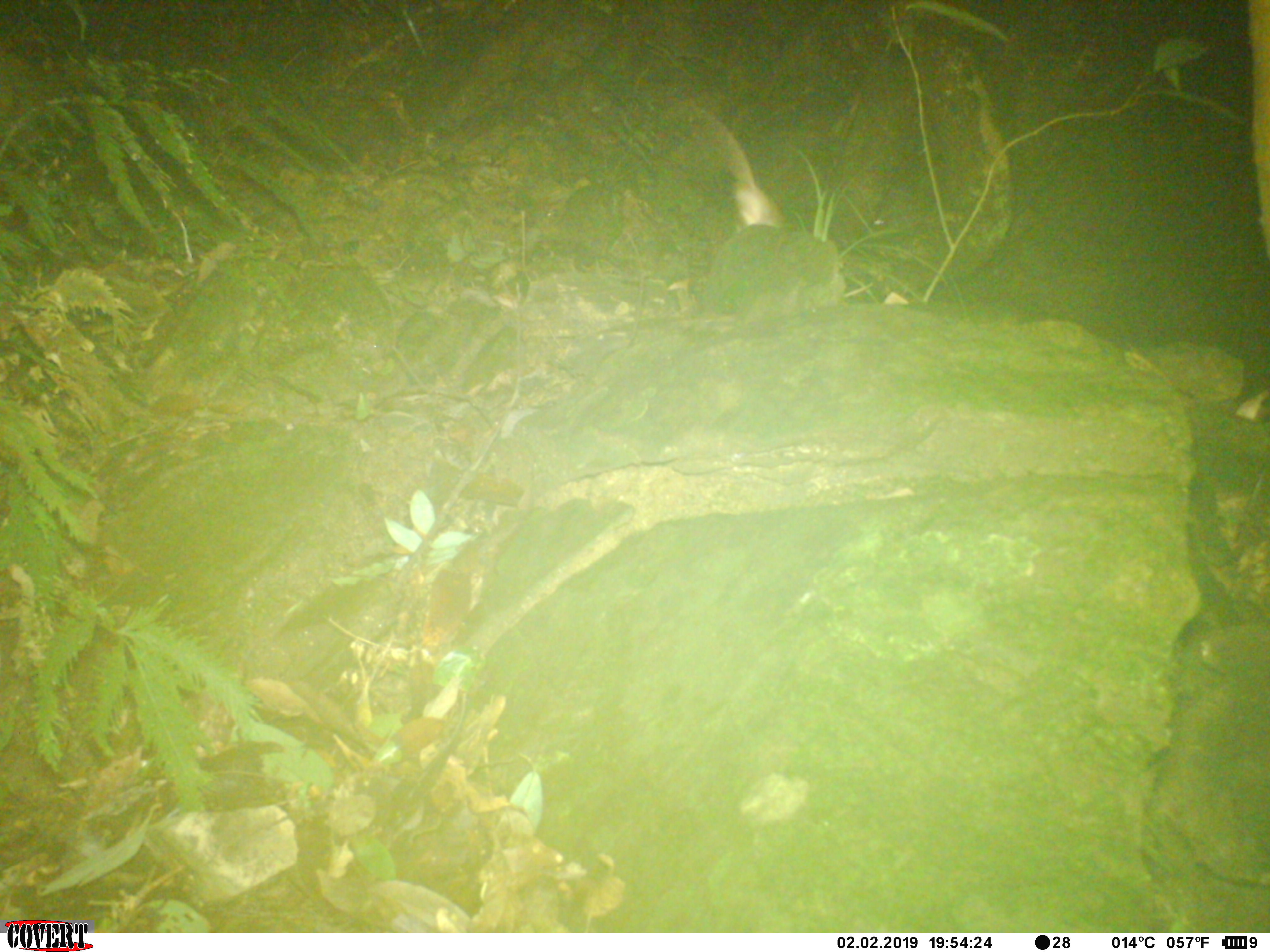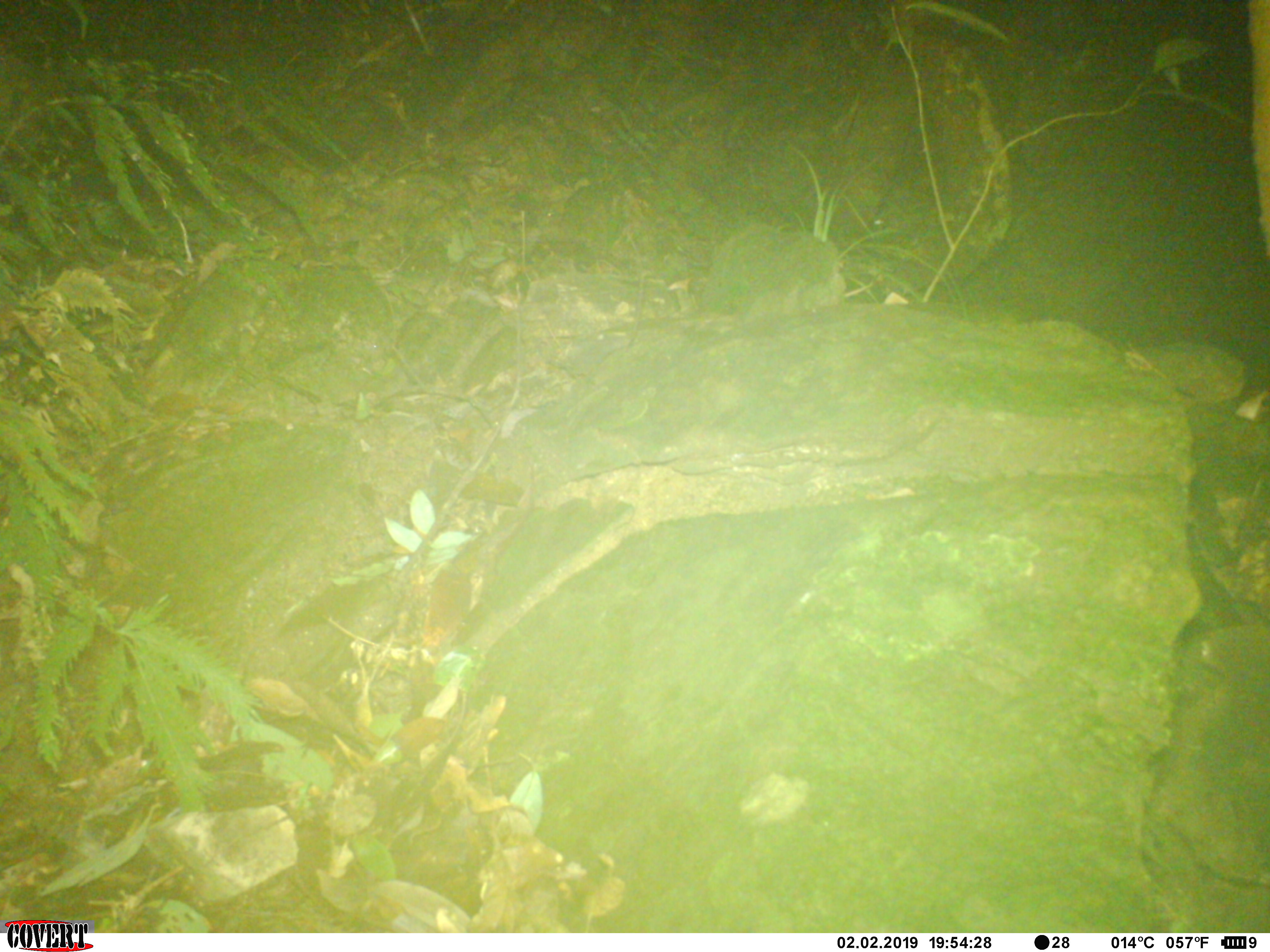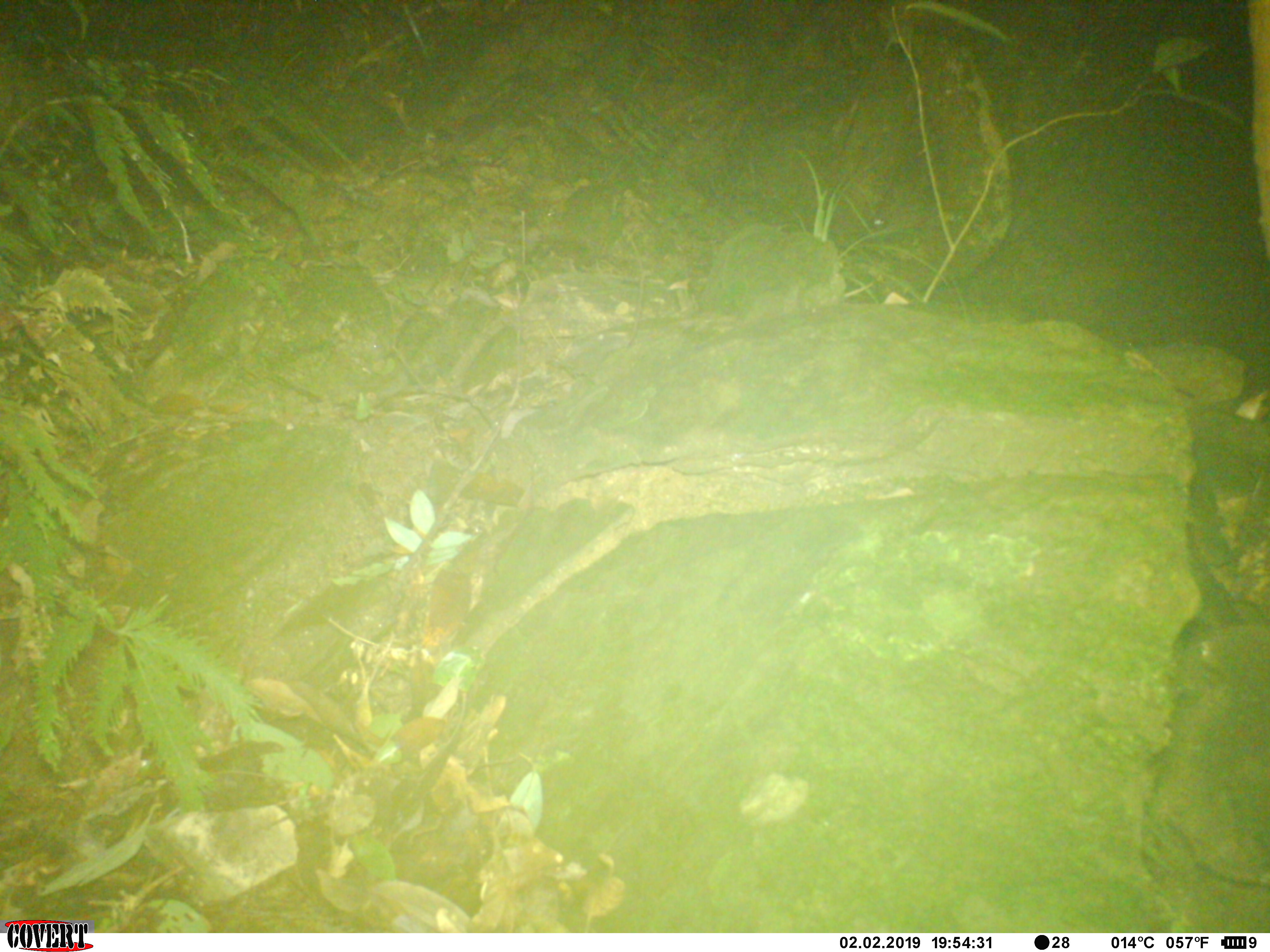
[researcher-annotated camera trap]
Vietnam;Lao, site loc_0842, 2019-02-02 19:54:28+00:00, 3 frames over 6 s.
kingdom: Animalia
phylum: Chordata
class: Mammalia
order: Rodentia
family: Muridae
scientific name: Muridae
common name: old-world mice and rats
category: unidentified murid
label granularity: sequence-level